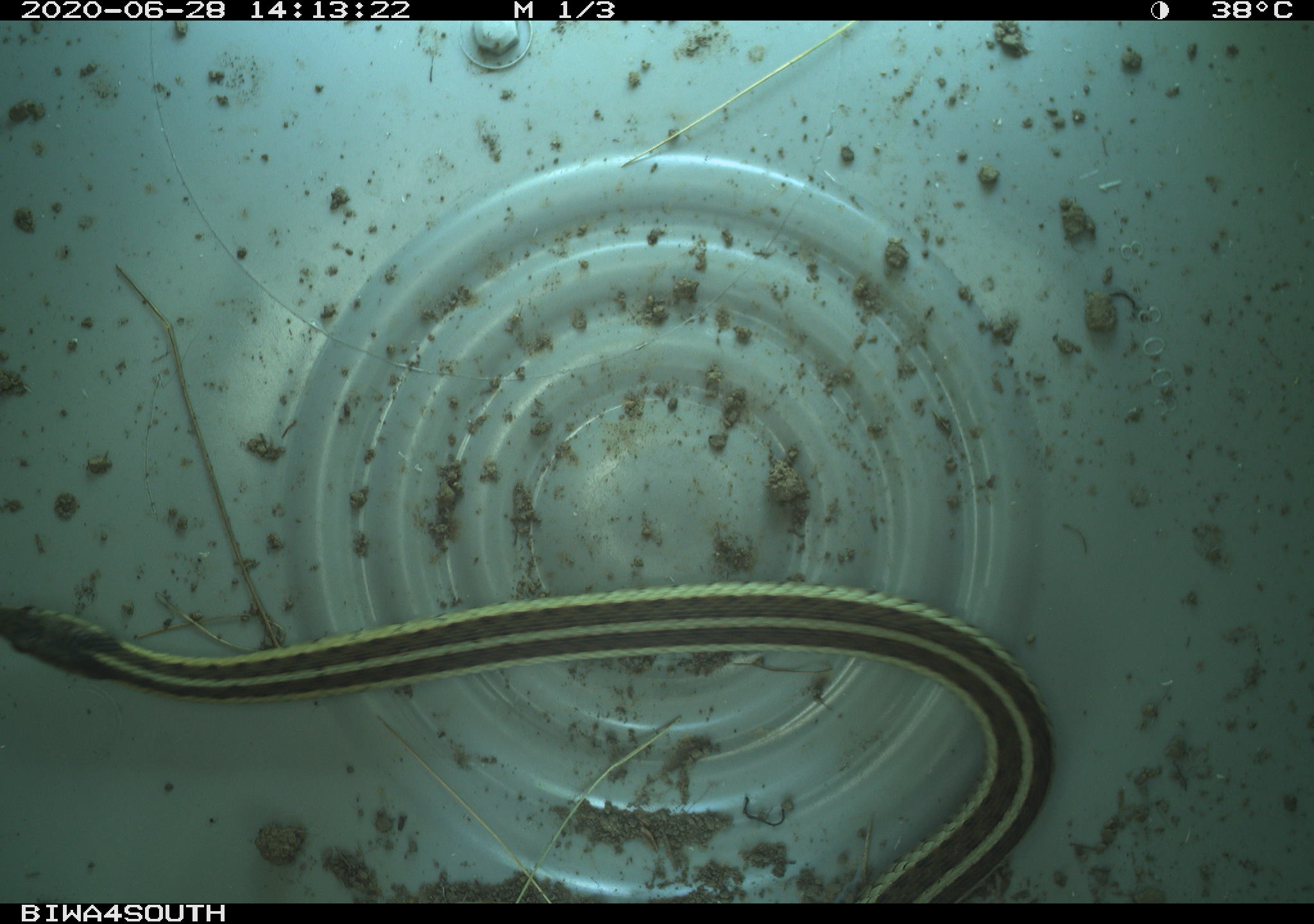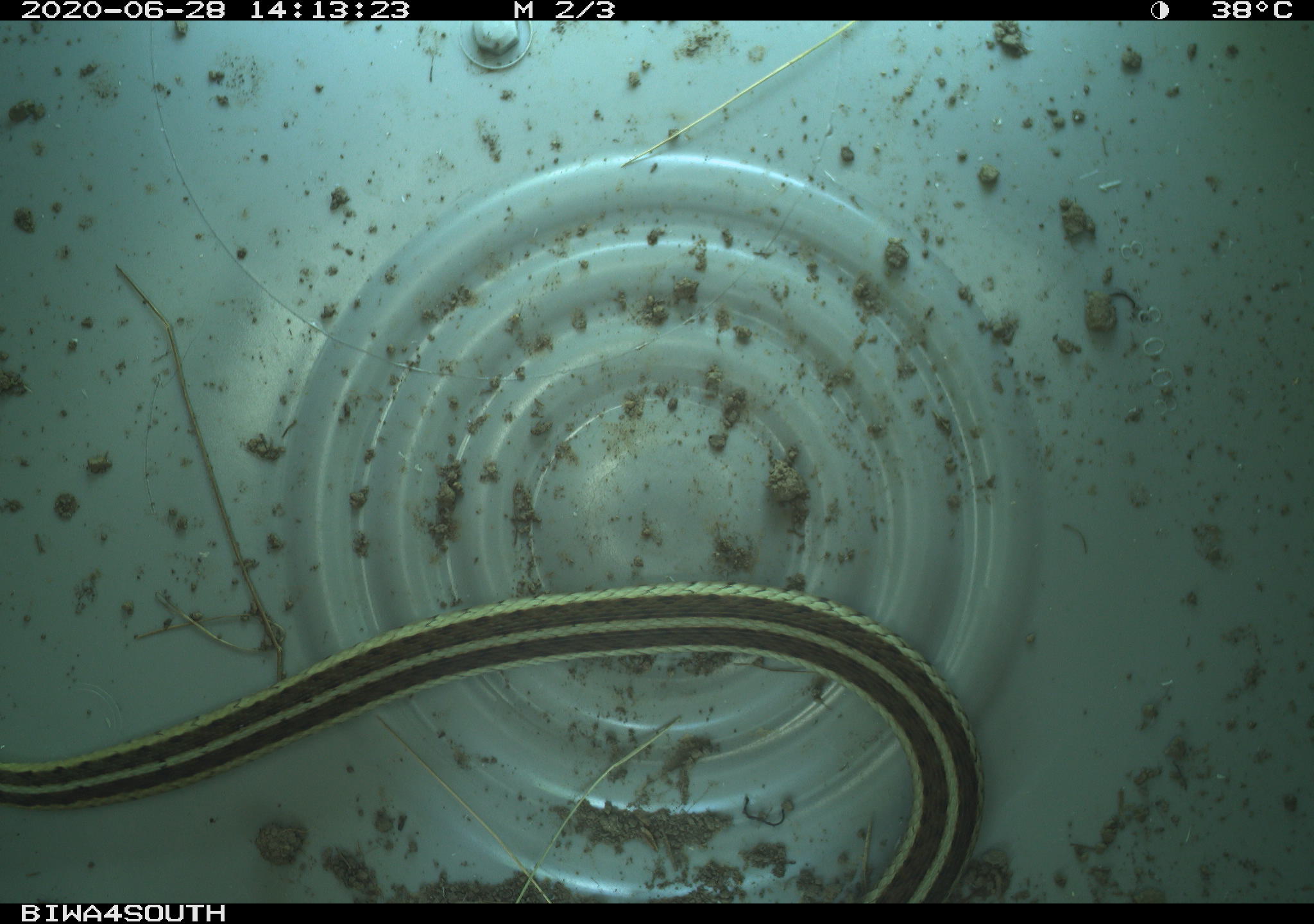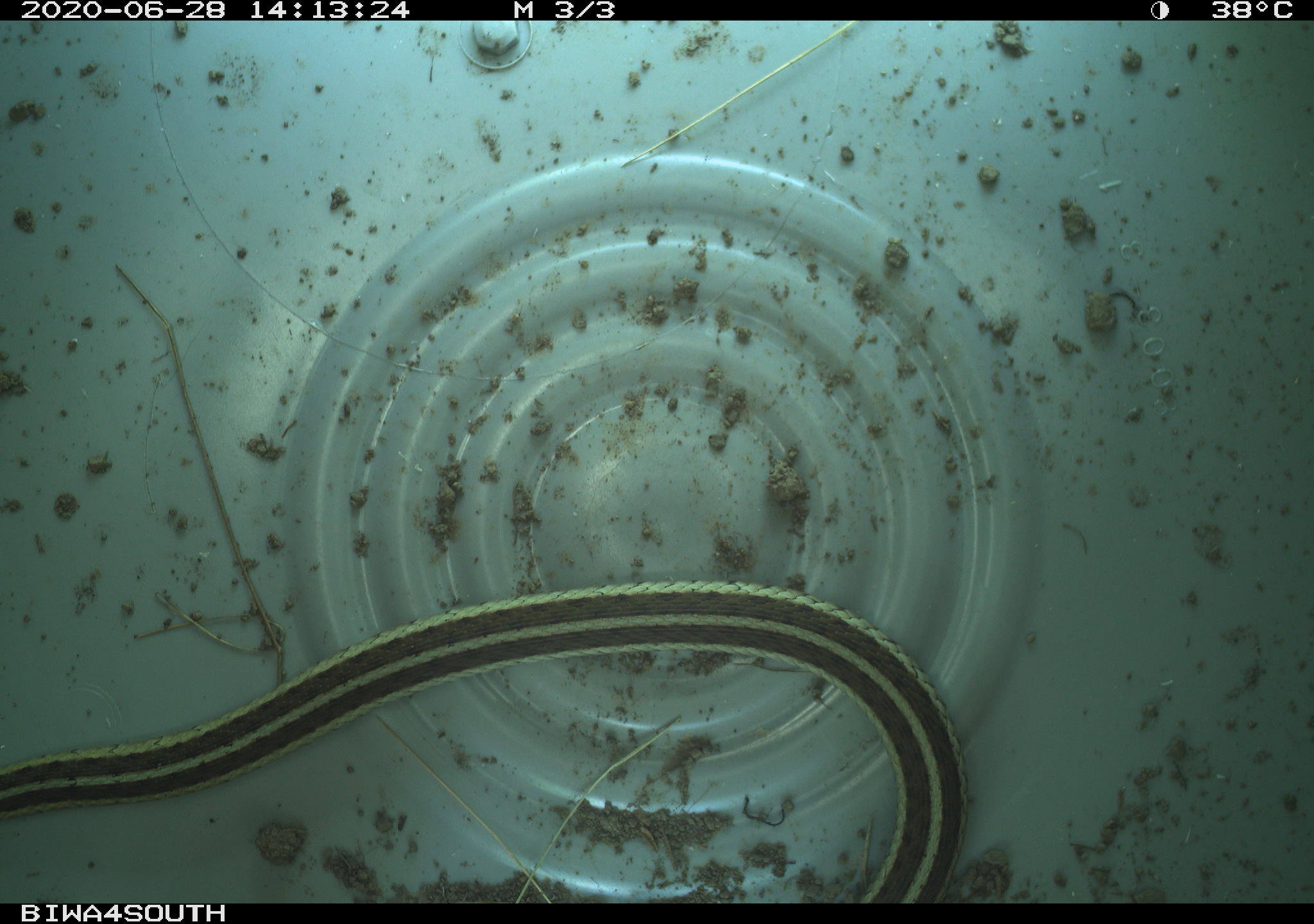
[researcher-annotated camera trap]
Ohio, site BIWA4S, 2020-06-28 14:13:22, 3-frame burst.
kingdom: Animalia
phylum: Chordata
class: Reptilia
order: Squamata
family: Colubridae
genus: Thamnophis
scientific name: Thamnophis sirtalis sirtalis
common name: eastern gartersnake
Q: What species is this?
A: Eastern gartersnake (Thamnophis sirtalis sirtalis).